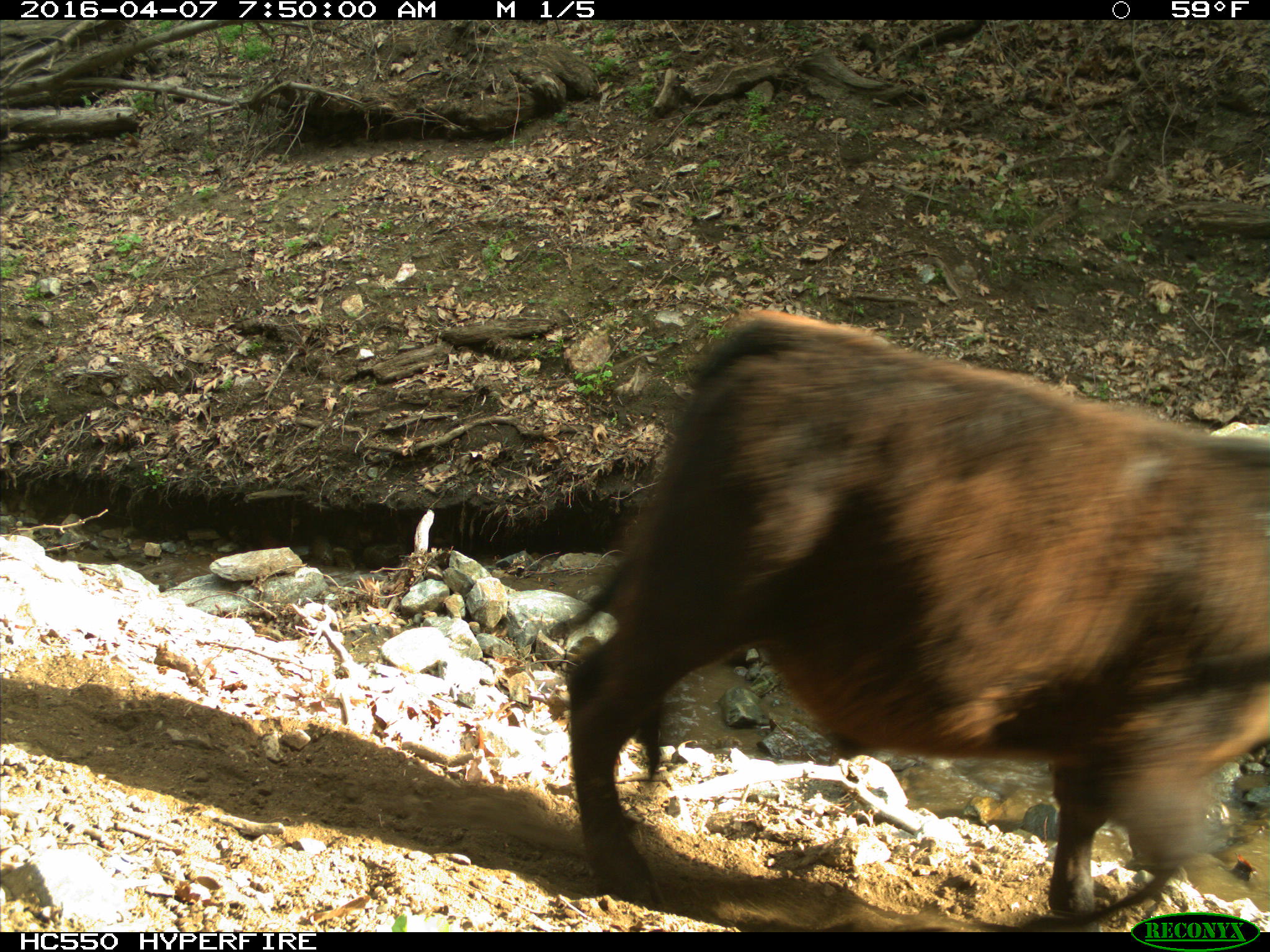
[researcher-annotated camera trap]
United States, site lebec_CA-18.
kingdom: Animalia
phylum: Chordata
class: Mammalia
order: Artiodactyla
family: Bovidae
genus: Bos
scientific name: Bos taurus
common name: domestic cow